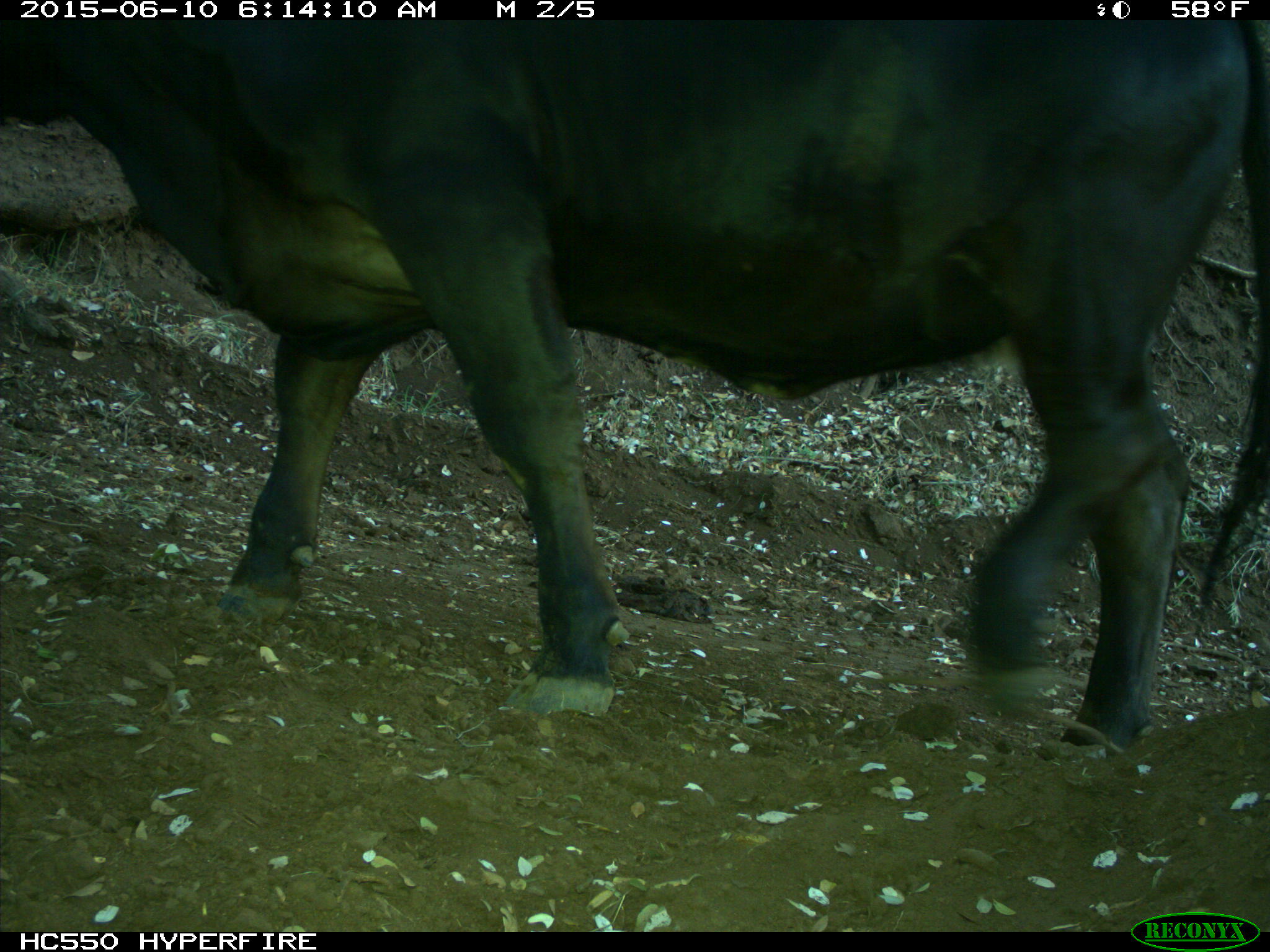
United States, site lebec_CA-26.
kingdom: Animalia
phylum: Chordata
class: Mammalia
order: Artiodactyla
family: Bovidae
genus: Bos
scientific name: Bos taurus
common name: domestic cow